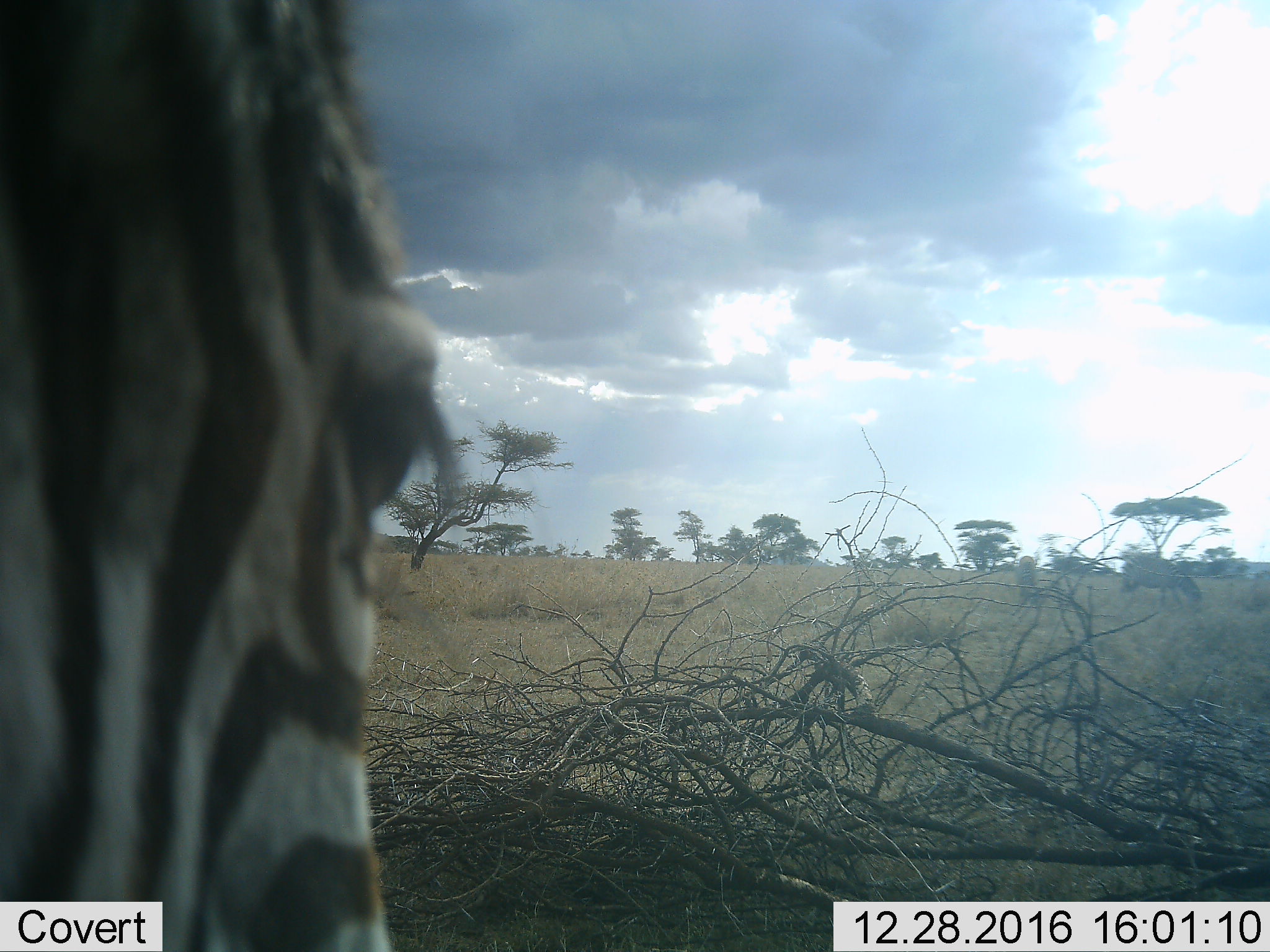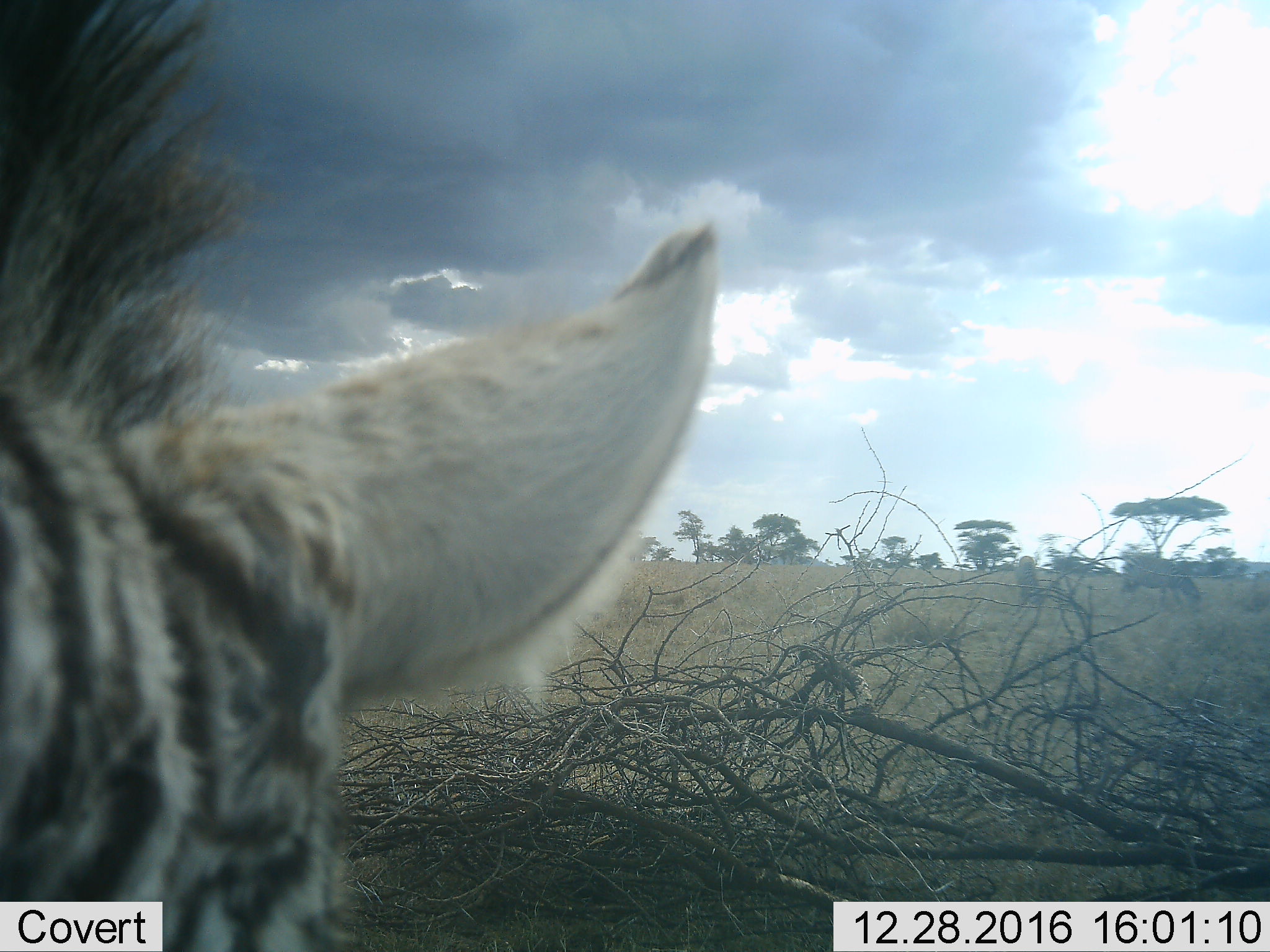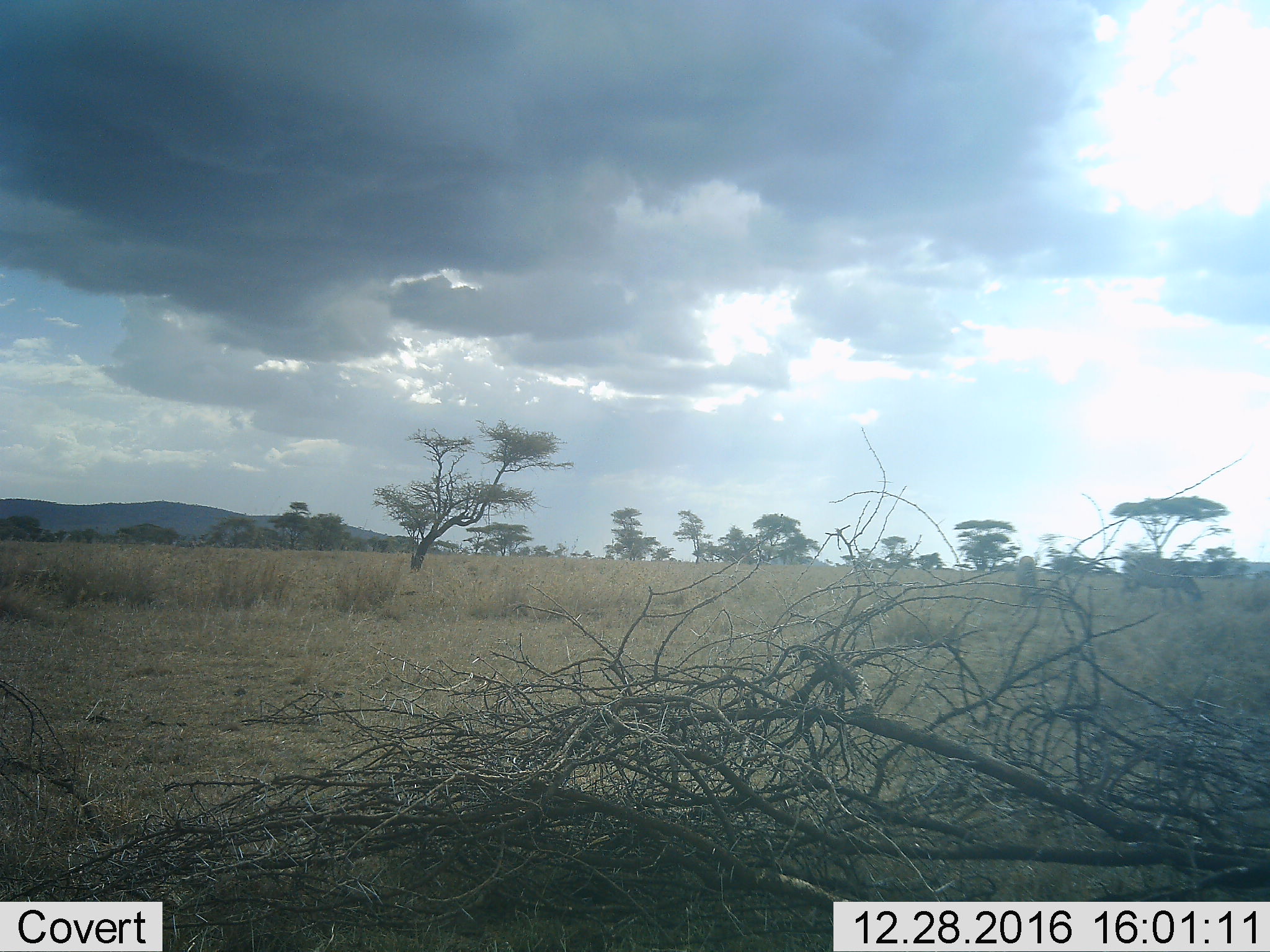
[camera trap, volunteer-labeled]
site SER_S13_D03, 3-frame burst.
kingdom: Animalia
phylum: Chordata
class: Mammalia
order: Perissodactyla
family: Equidae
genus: Equus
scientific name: Equus quagga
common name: plains zebra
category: zebraplains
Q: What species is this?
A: Zebraplains (plains zebra) (Equus quagga).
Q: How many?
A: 1.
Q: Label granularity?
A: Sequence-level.